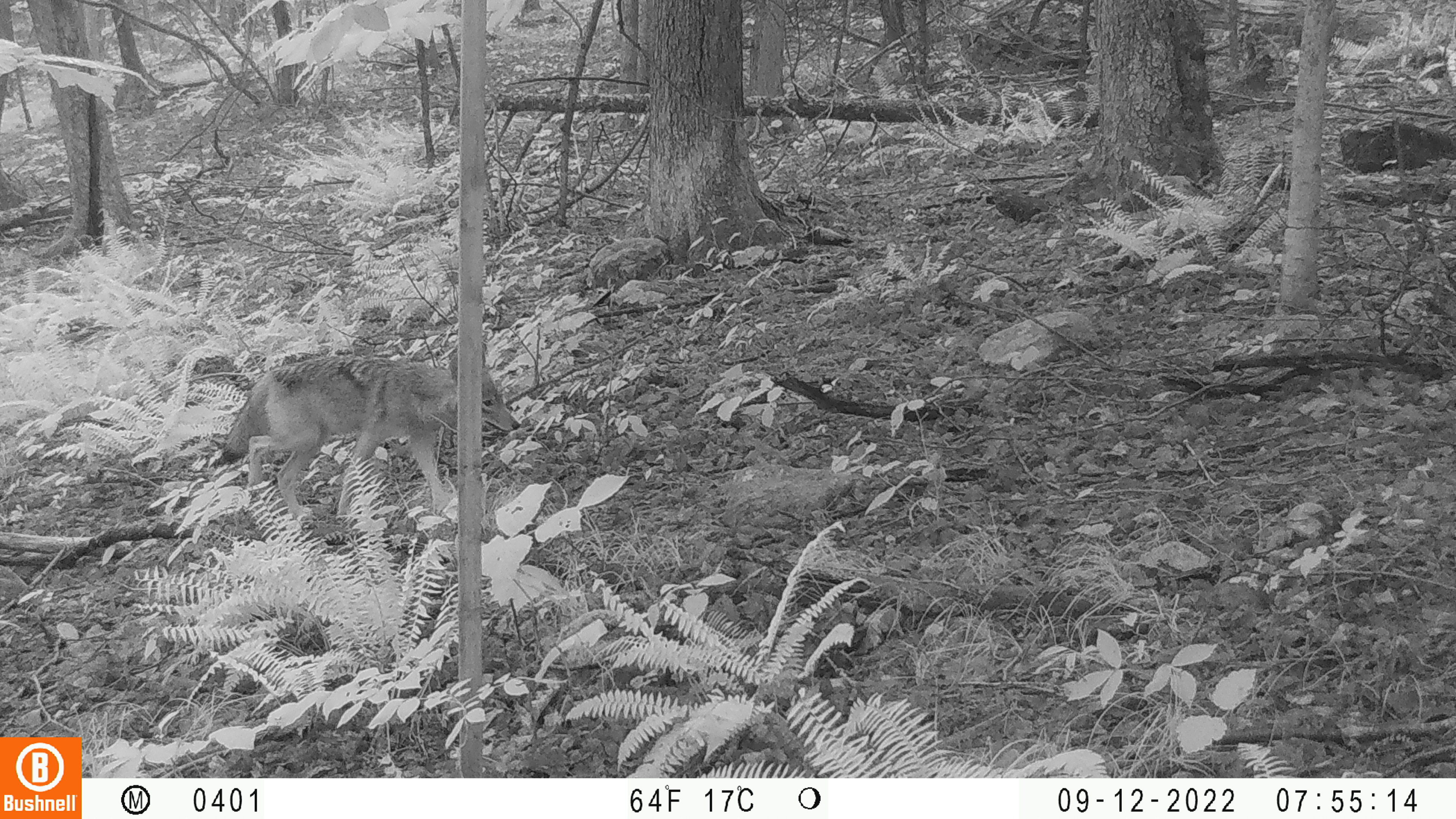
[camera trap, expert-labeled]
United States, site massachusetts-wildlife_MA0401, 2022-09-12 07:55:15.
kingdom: Animalia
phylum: Chordata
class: Mammalia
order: Carnivora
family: Canidae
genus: Canis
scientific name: Canis latrans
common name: coyote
Coyote (Canis latrans).